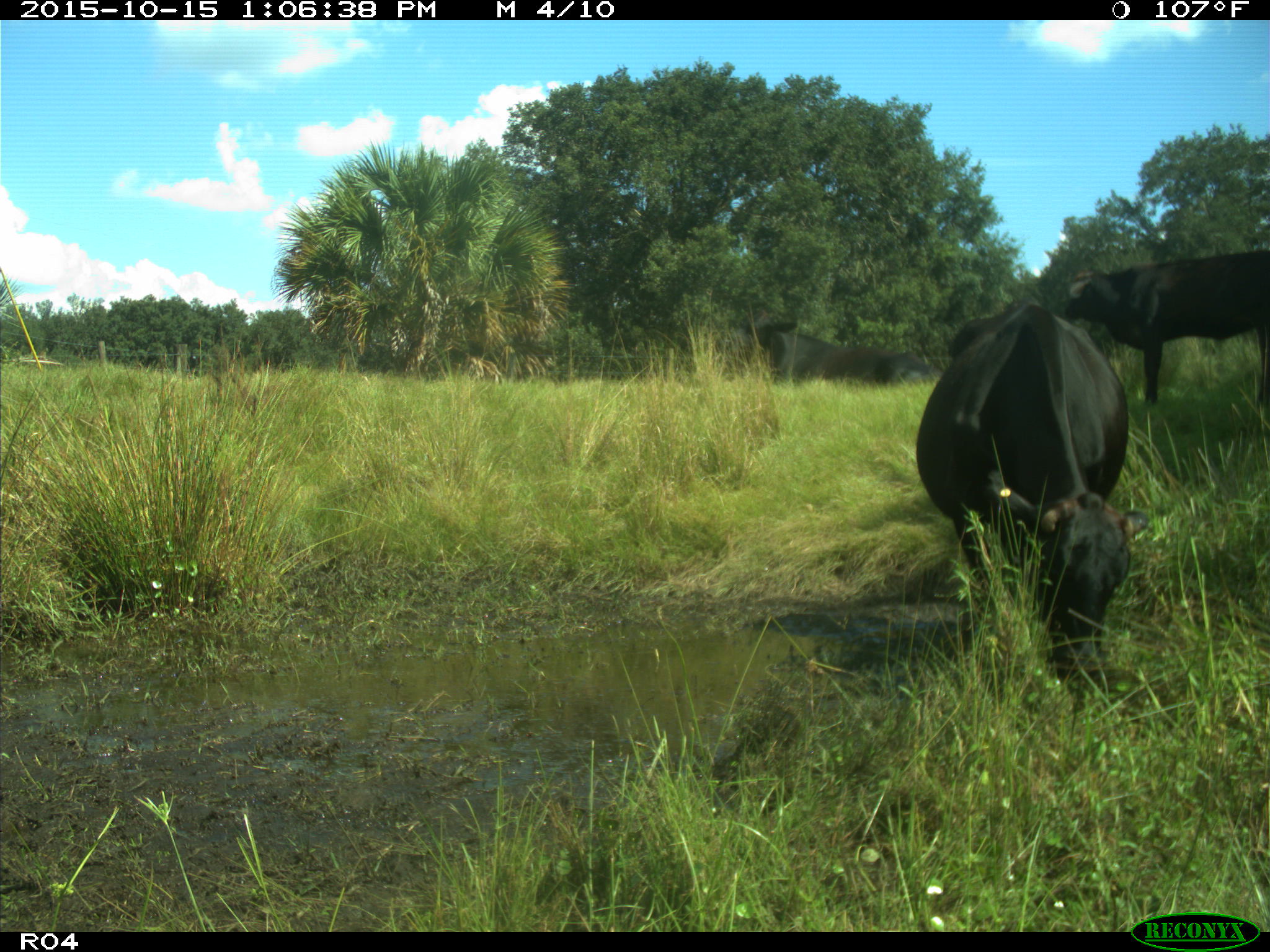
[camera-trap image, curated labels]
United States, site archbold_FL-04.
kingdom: Animalia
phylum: Chordata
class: Mammalia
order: Artiodactyla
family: Bovidae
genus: Bos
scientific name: Bos taurus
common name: domestic cow